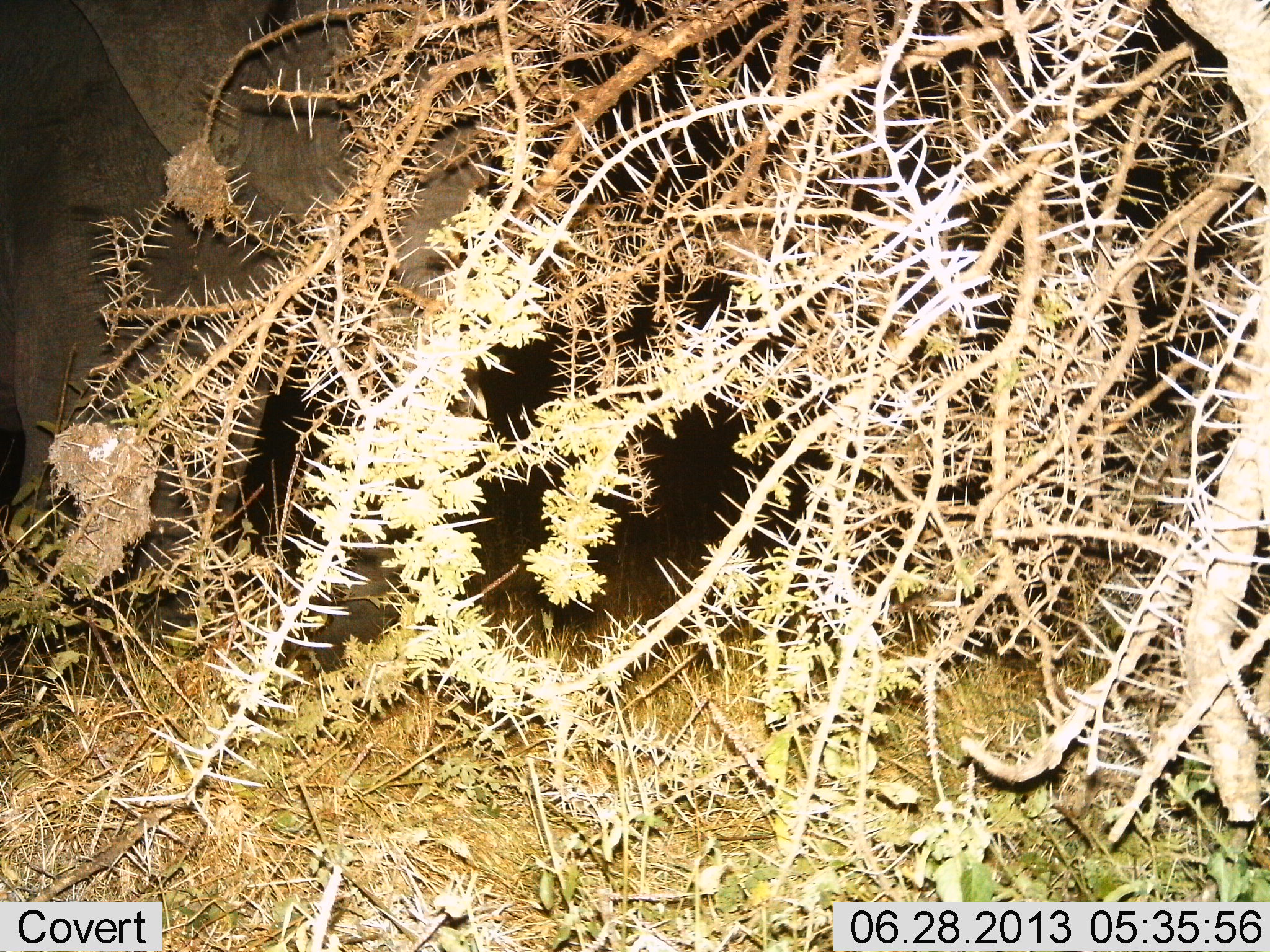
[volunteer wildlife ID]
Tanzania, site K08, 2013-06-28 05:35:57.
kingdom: Animalia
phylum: Chordata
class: Mammalia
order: Proboscidea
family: Elephantidae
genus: Loxodonta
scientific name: Loxodonta africana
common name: african bush elephant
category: elephant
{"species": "elephant (african bush elephant) (Loxodonta africana)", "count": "1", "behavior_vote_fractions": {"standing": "70%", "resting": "0%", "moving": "20%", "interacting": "0%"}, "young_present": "0%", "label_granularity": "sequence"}